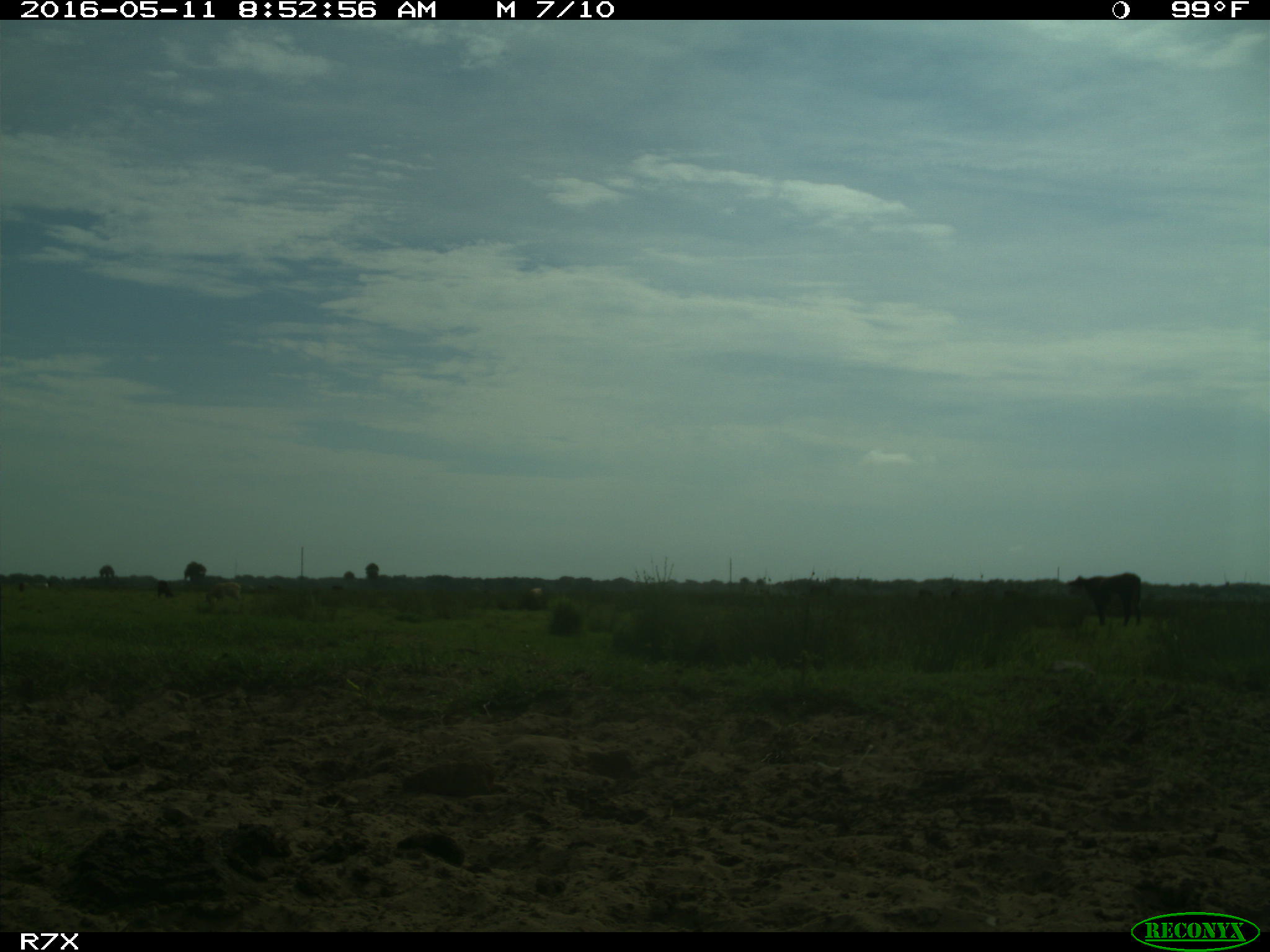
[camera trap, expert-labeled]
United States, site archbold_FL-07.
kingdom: Animalia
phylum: Chordata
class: Mammalia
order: Artiodactyla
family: Bovidae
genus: Bos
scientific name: Bos taurus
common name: domestic cow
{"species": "Bos taurus (domestic cow)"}